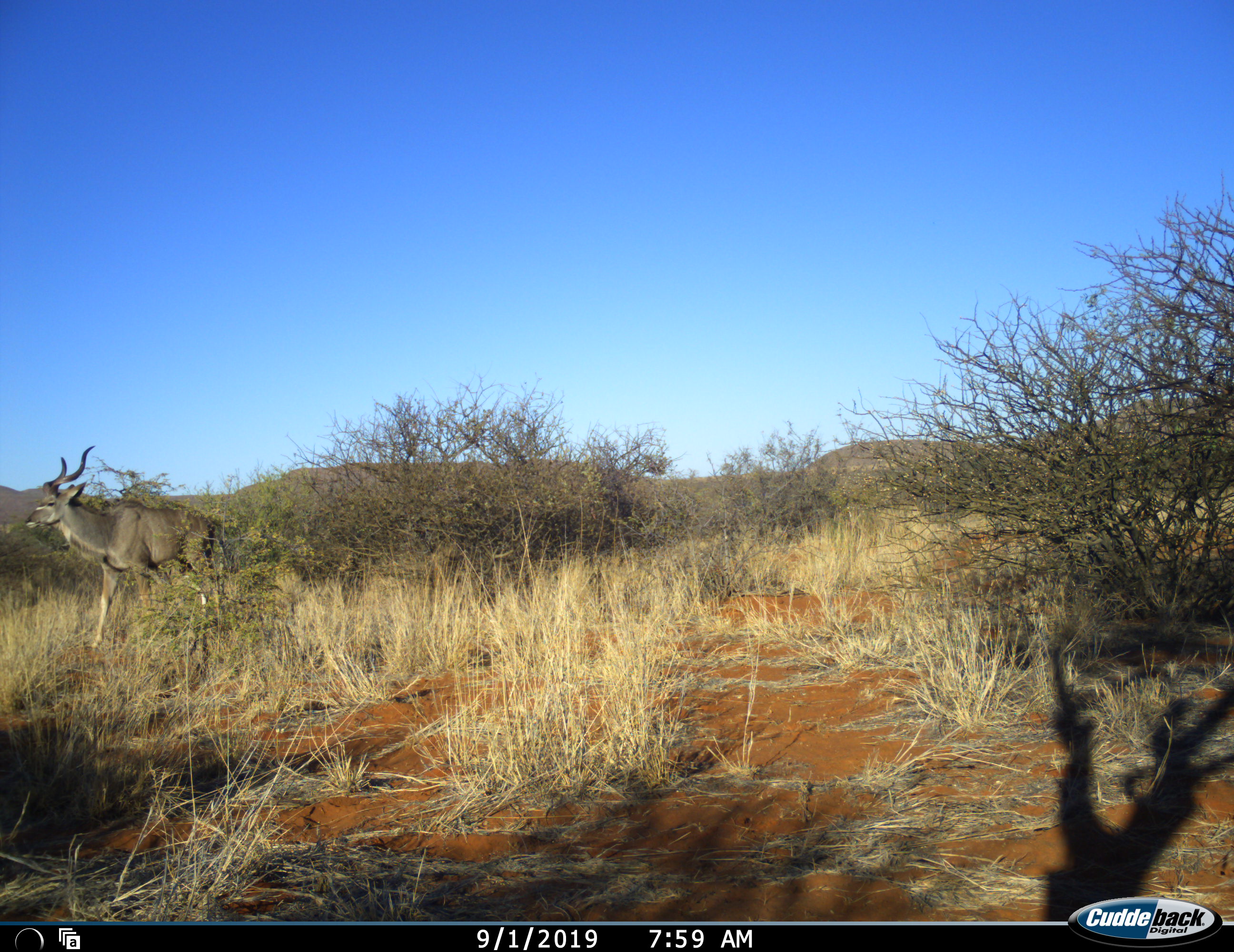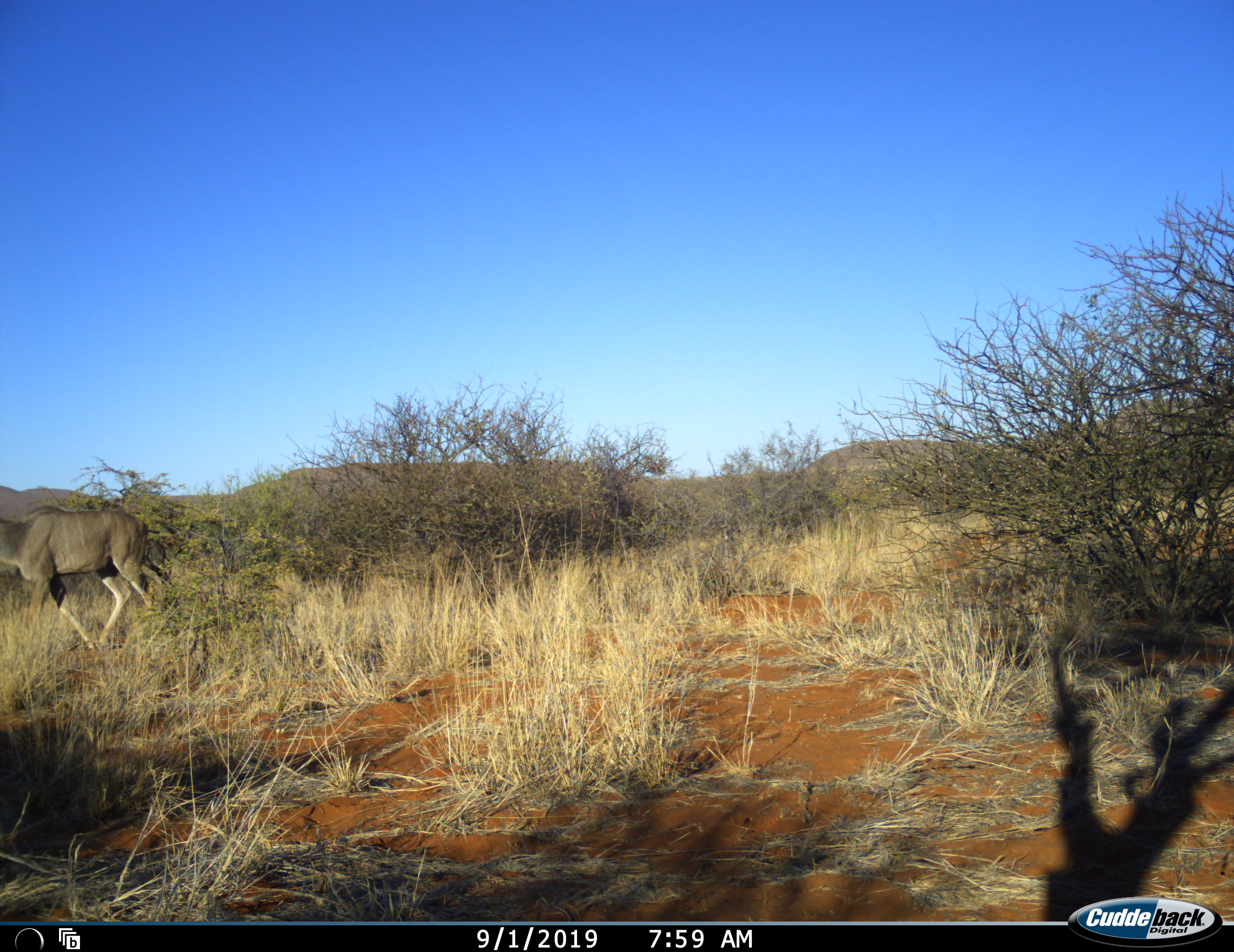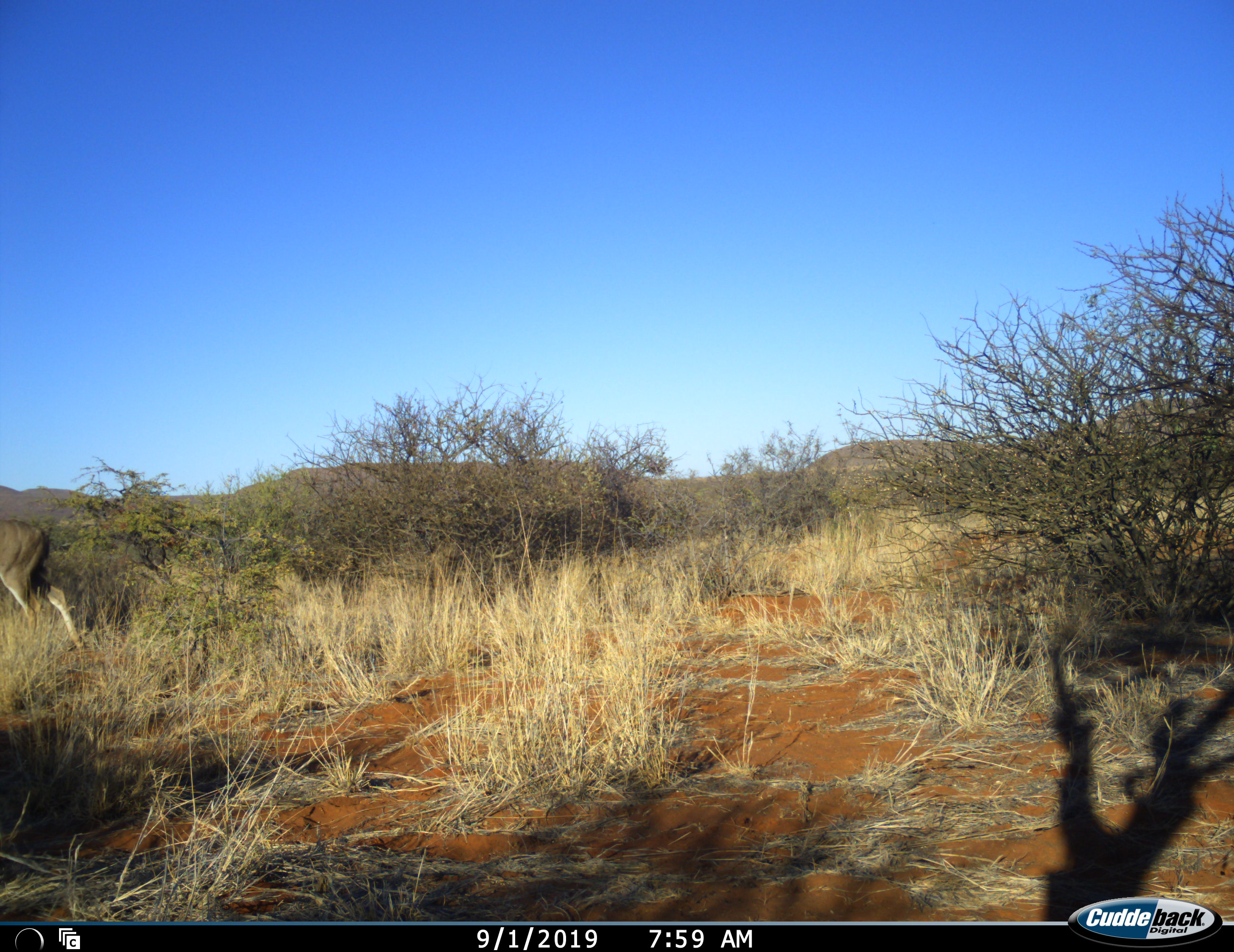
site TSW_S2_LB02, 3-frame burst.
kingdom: Animalia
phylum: Chordata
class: Mammalia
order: Artiodactyla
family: Bovidae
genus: Tragelaphus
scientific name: Tragelaphus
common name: kudu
Kudu (Tragelaphus), count 1. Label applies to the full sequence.